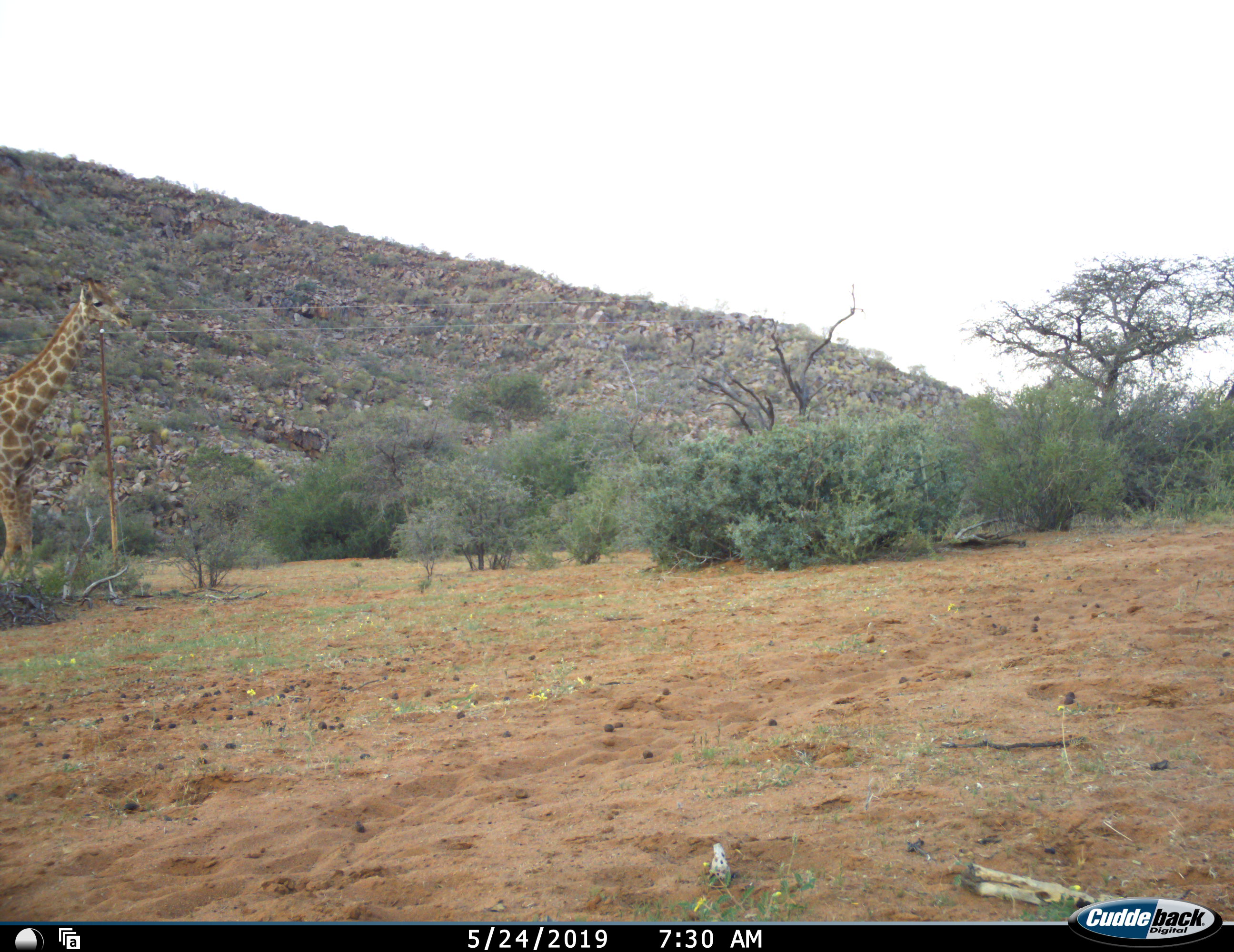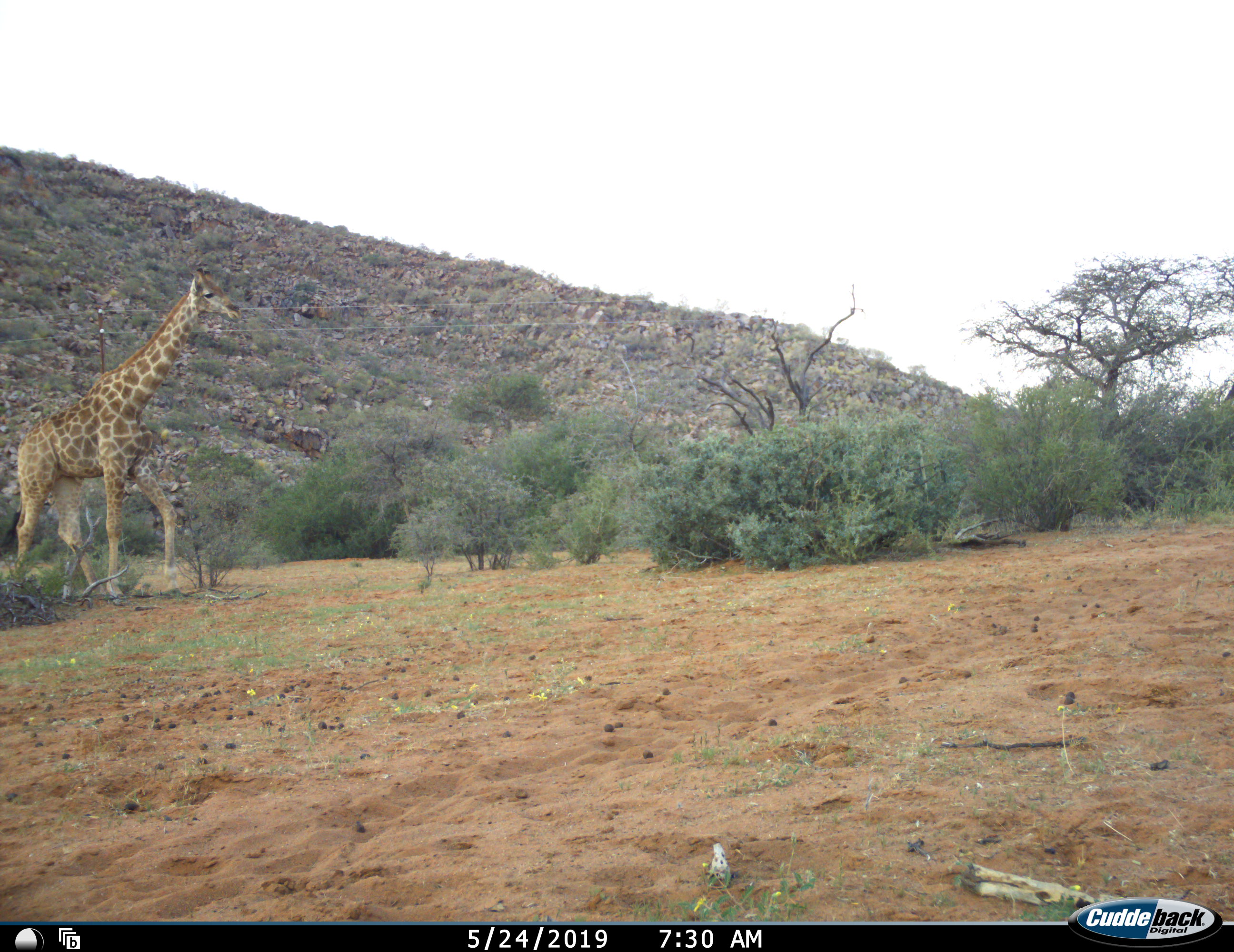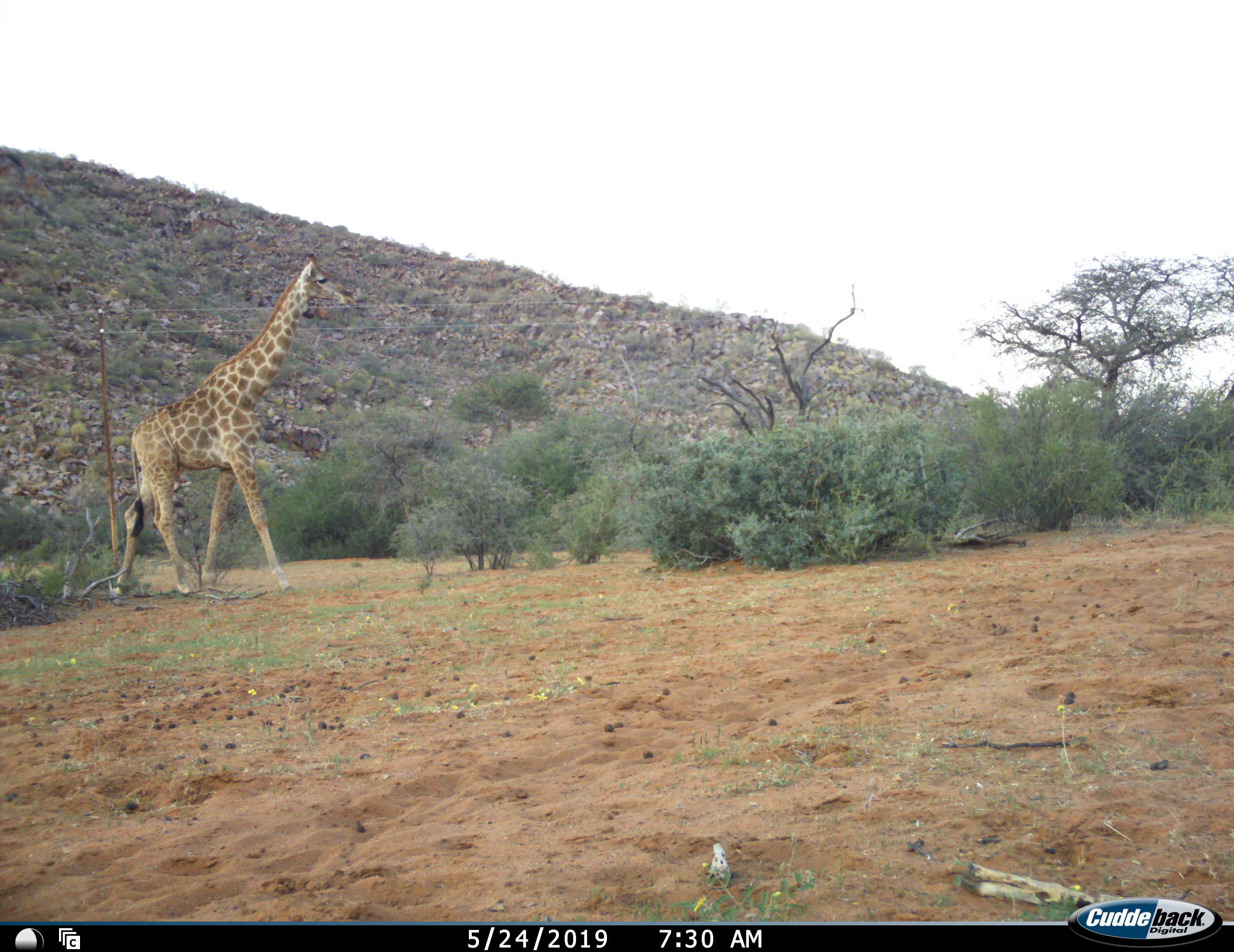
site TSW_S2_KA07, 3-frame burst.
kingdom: Animalia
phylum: Chordata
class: Mammalia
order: Artiodactyla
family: Giraffidae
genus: Giraffa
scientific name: Giraffa camelopardalis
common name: giraffe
Giraffe (Giraffa camelopardalis), count 1. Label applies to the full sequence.